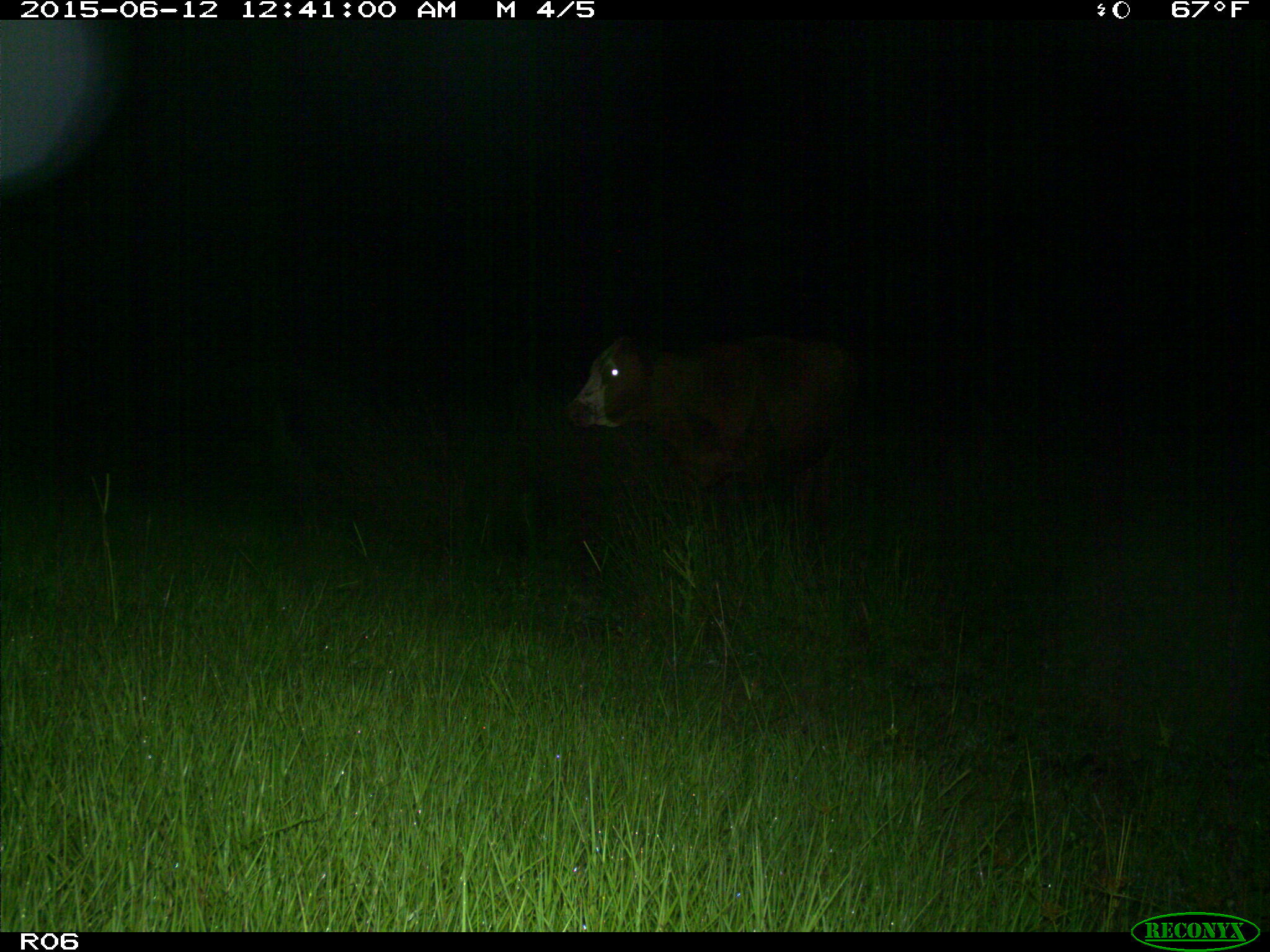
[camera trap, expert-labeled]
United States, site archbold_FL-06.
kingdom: Animalia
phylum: Chordata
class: Mammalia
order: Artiodactyla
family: Bovidae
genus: Bos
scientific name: Bos taurus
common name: domestic cow